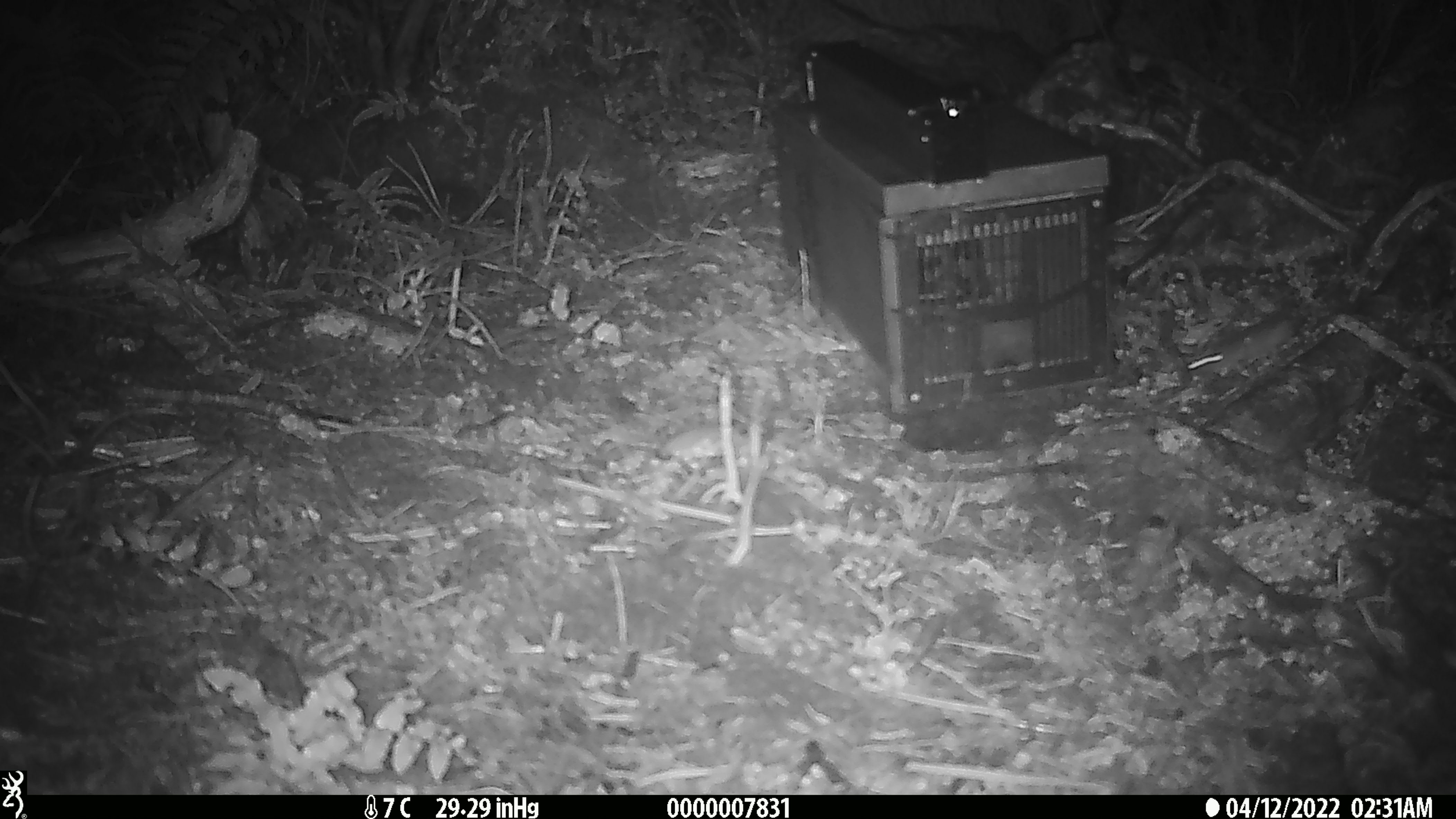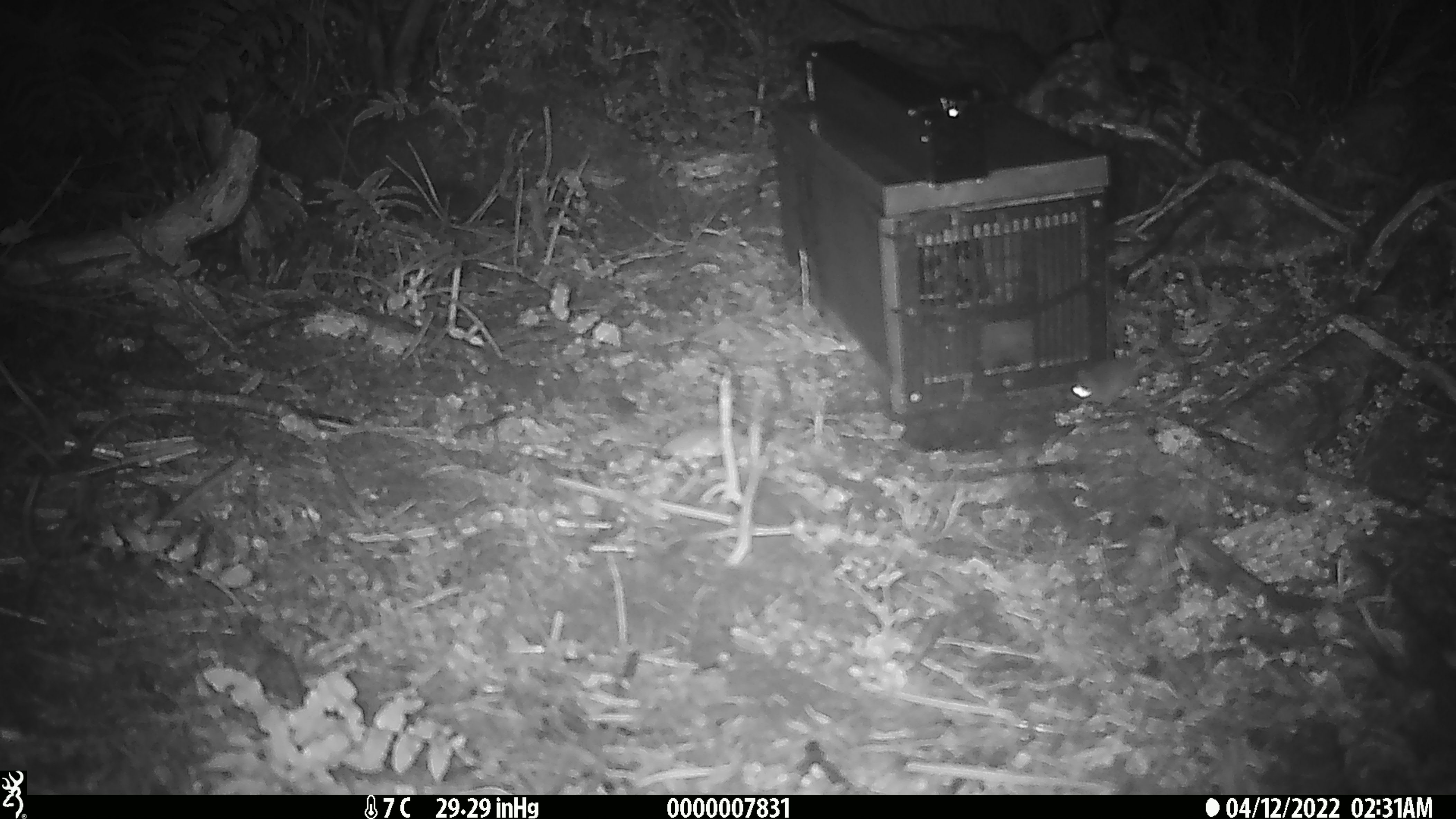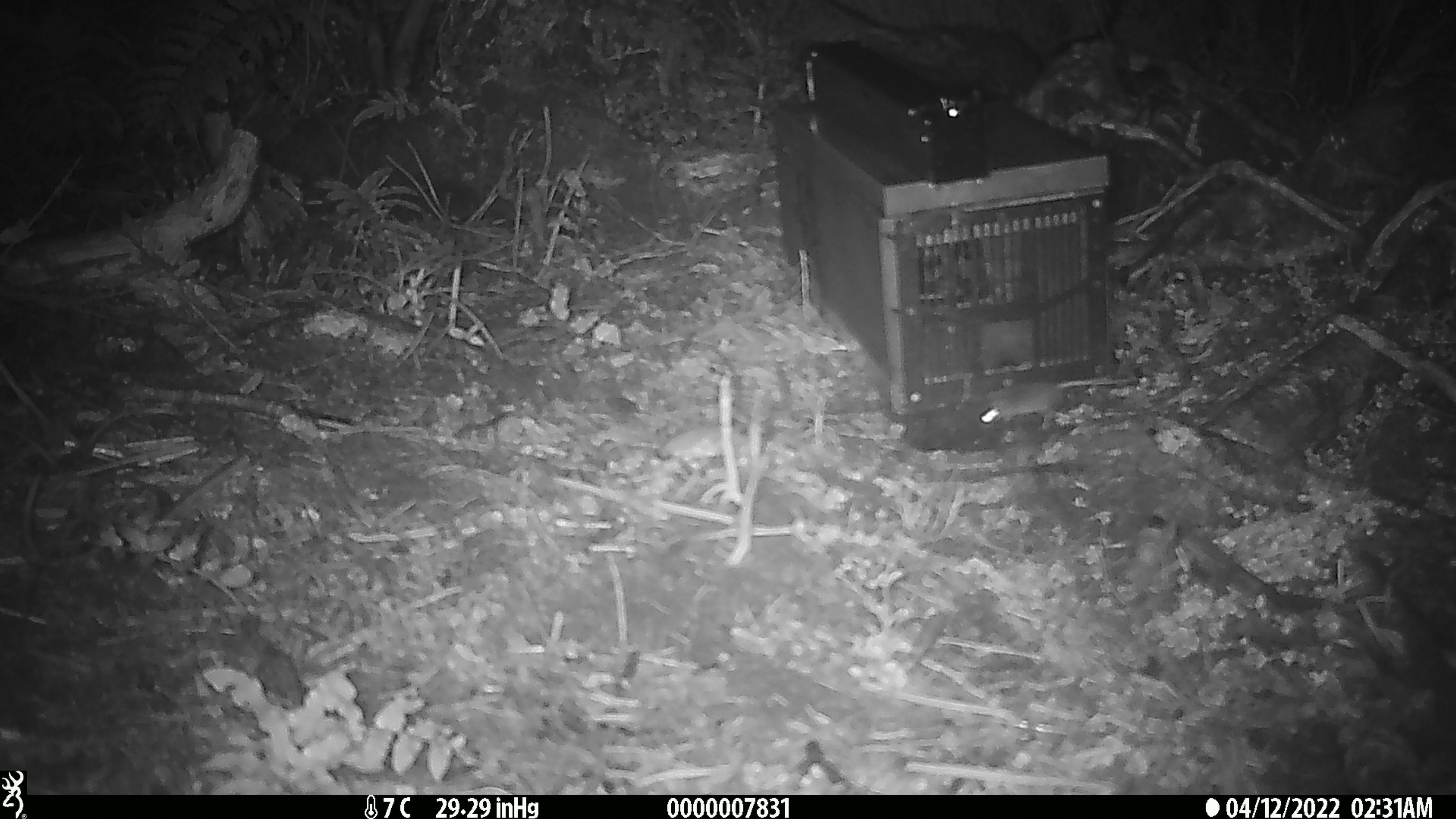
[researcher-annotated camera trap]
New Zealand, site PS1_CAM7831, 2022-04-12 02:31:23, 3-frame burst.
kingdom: Animalia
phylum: Chordata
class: Mammalia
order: Rodentia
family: Muridae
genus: Mus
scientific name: Mus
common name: mouse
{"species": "mouse (Mus)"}